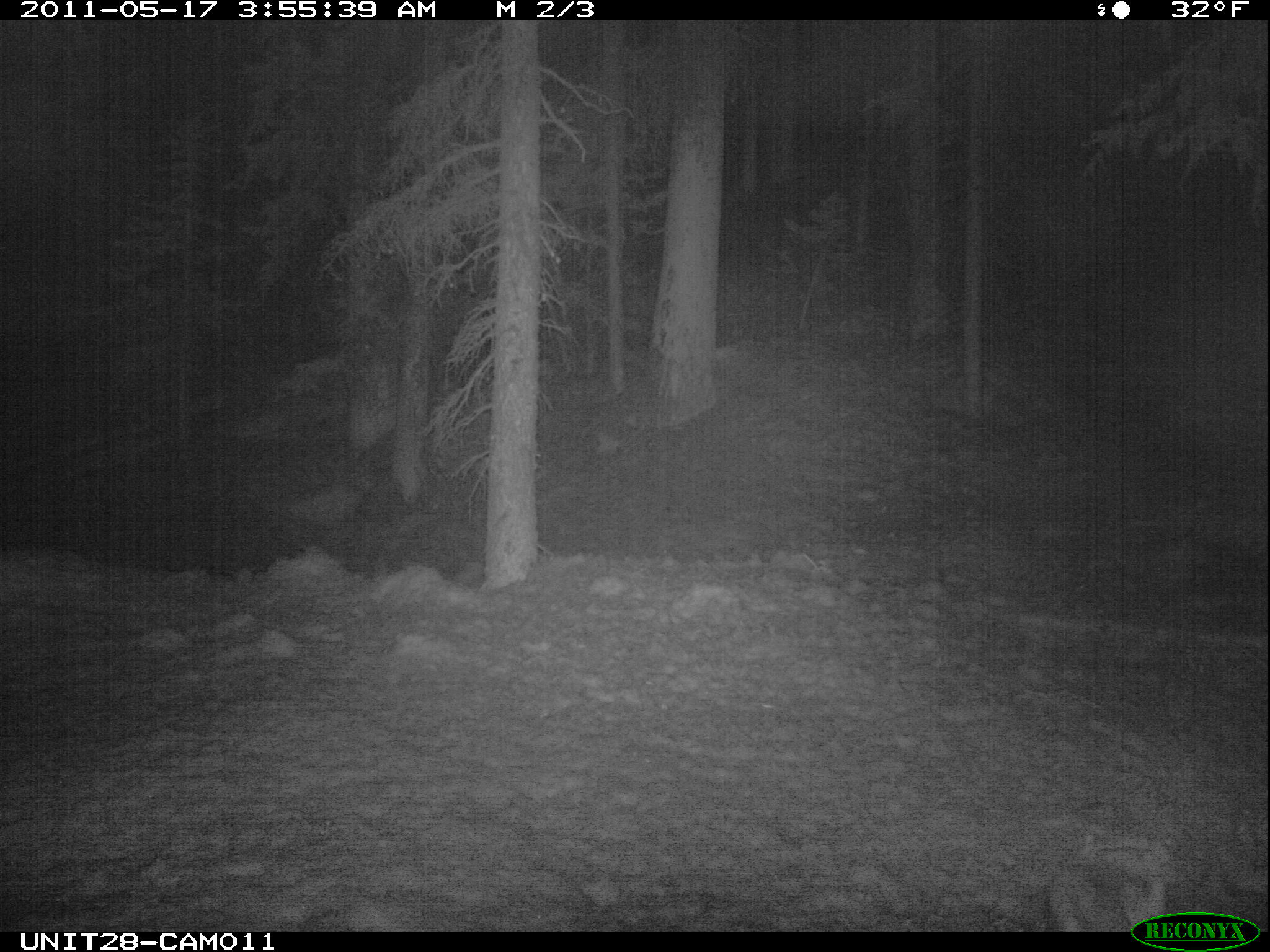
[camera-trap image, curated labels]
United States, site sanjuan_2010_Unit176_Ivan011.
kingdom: Animalia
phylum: Chordata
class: Mammalia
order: Lagomorpha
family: Leporidae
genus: Lepus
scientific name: Lepus americanus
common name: snowshoe hare